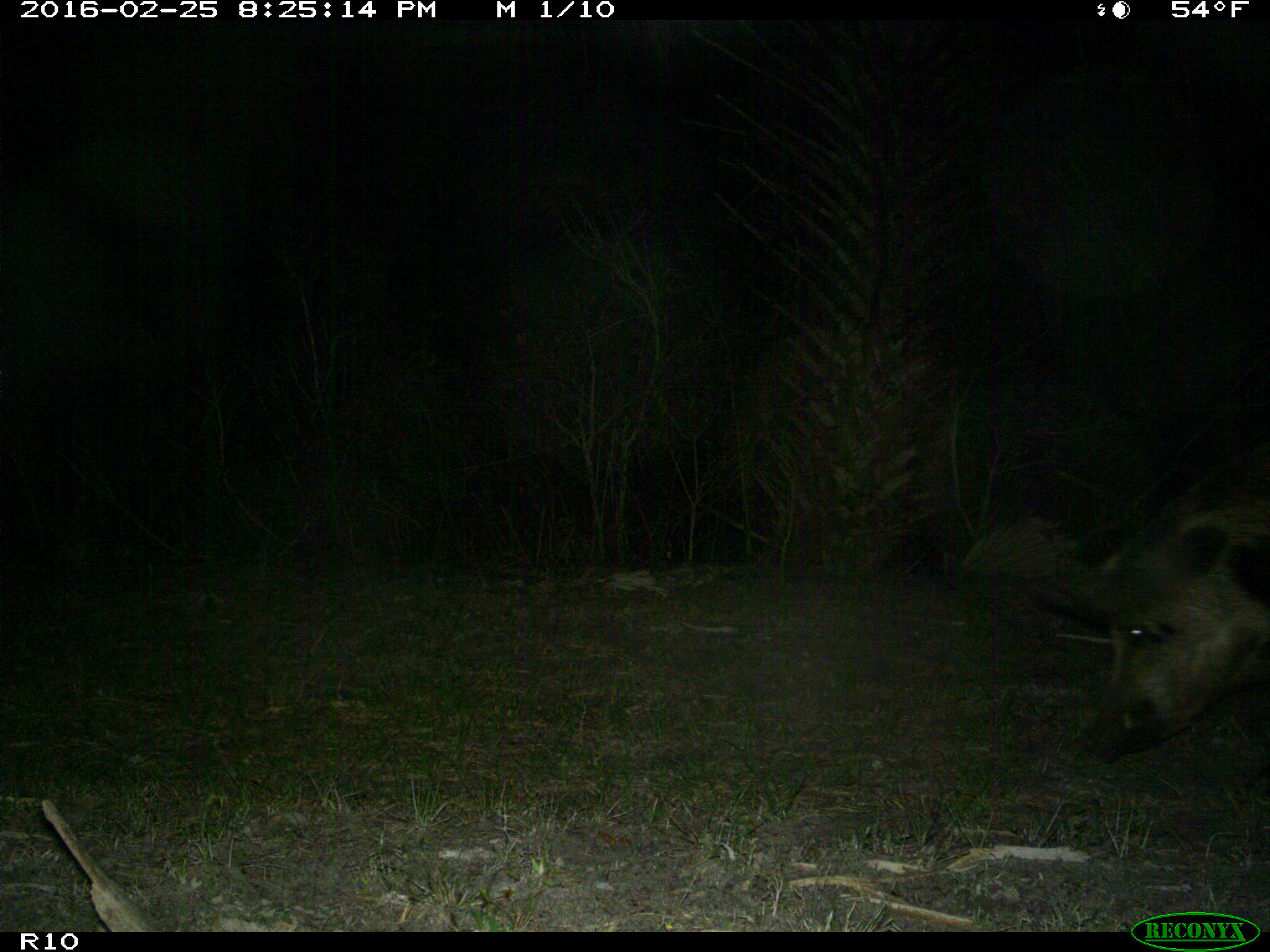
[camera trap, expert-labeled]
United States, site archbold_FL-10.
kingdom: Animalia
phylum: Chordata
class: Mammalia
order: Artiodactyla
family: Suidae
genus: Sus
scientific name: Sus scrofa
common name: wild boar